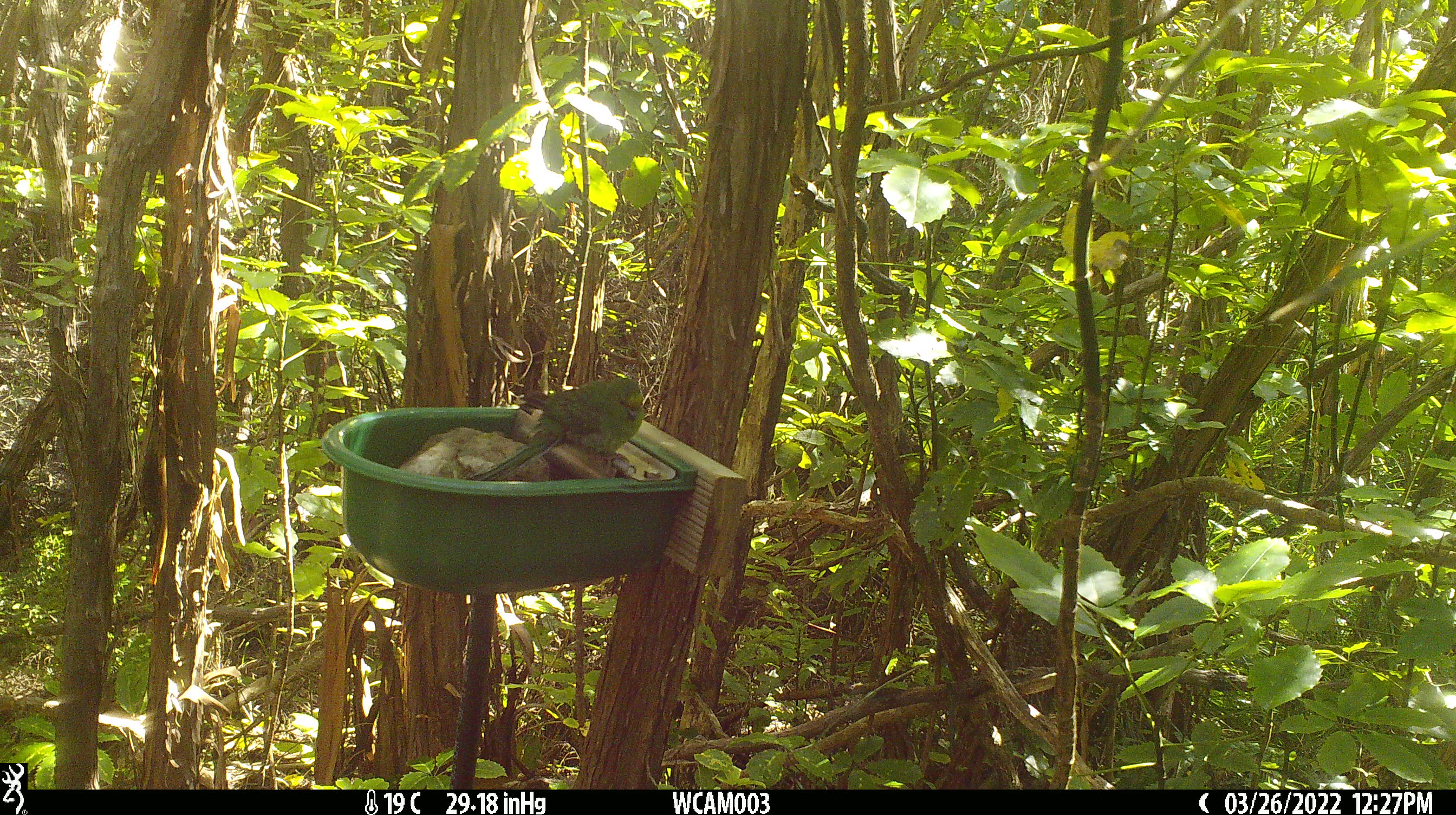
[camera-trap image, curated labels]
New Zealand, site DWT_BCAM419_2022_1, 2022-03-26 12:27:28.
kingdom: Animalia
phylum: Chordata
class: Aves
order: Psittaciformes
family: Psittaculidae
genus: Cyanoramphus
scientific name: Cyanoramphus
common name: parakeet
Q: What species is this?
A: Parakeet (Cyanoramphus).